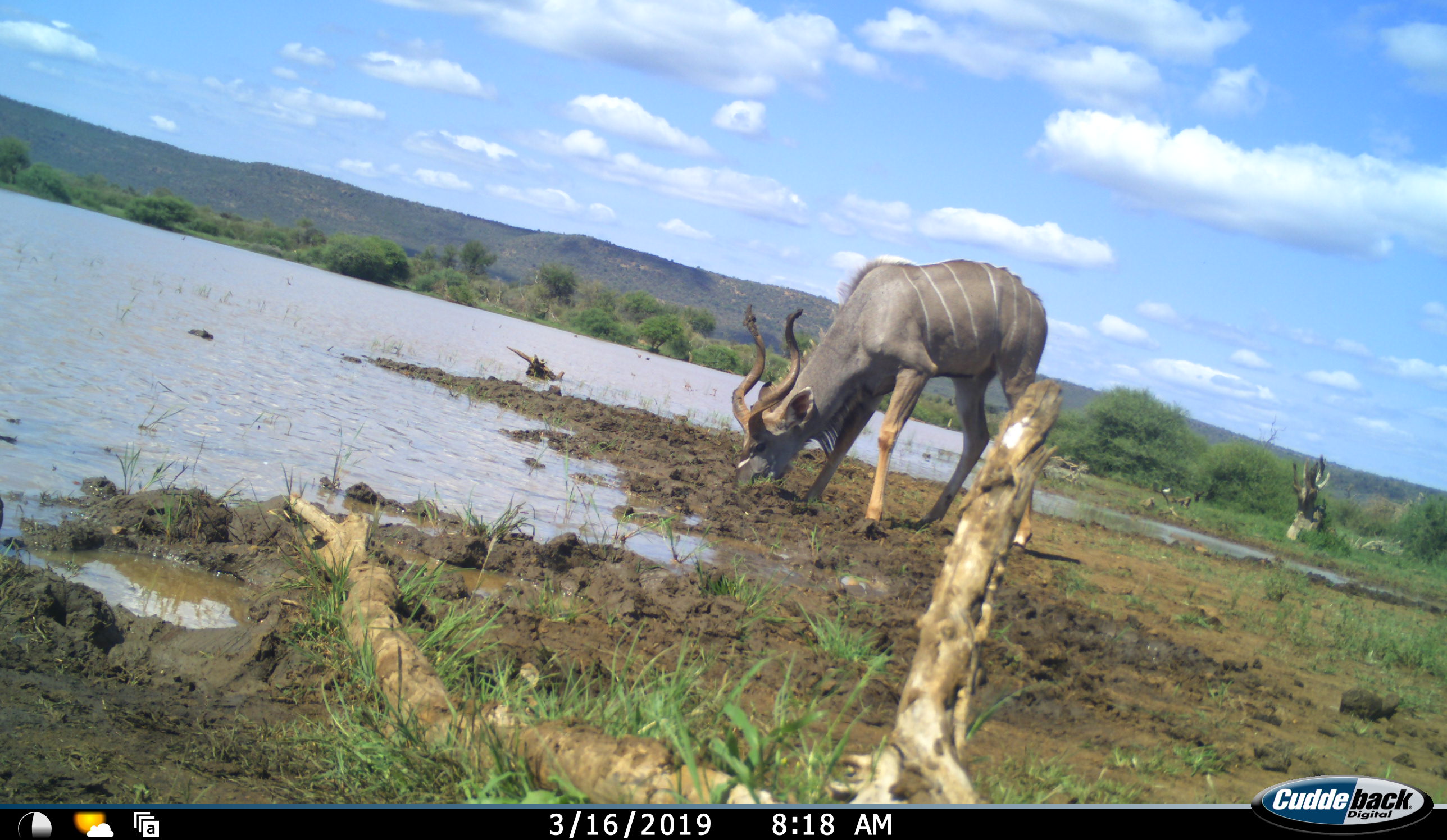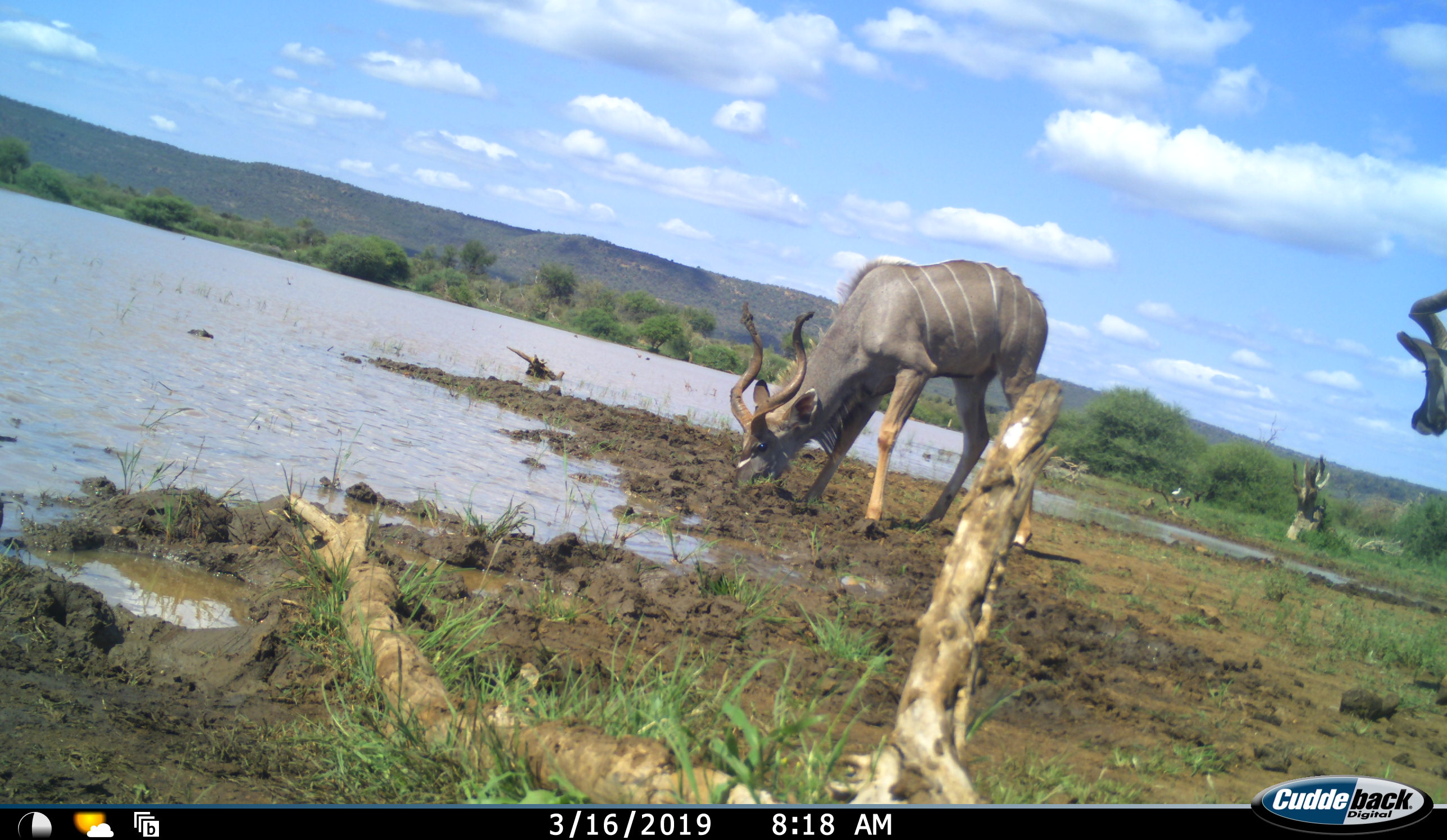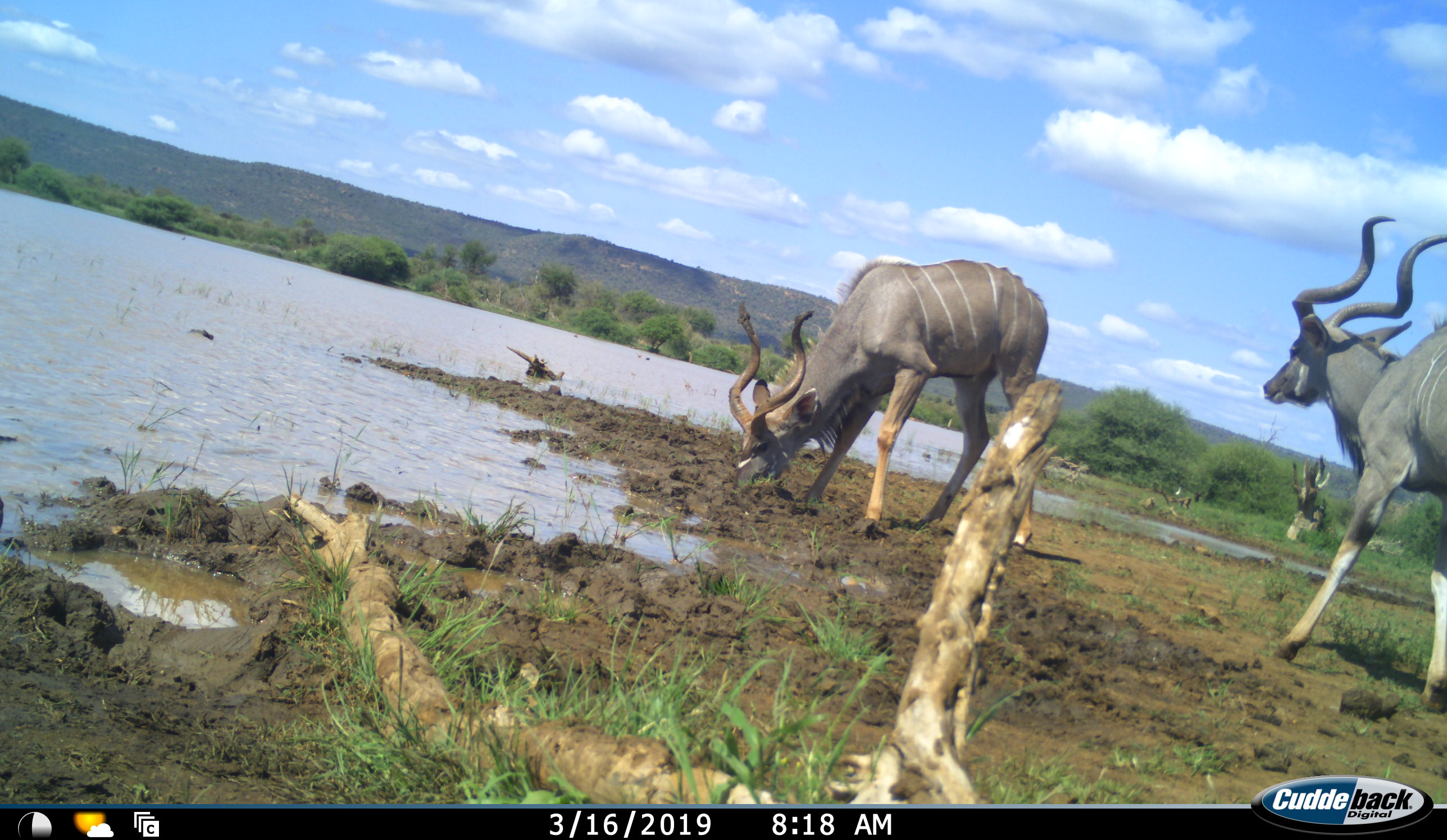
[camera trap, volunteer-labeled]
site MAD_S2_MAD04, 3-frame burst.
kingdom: Animalia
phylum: Chordata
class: Mammalia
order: Artiodactyla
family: Bovidae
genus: Tragelaphus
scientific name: Tragelaphus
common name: kudu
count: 2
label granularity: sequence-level